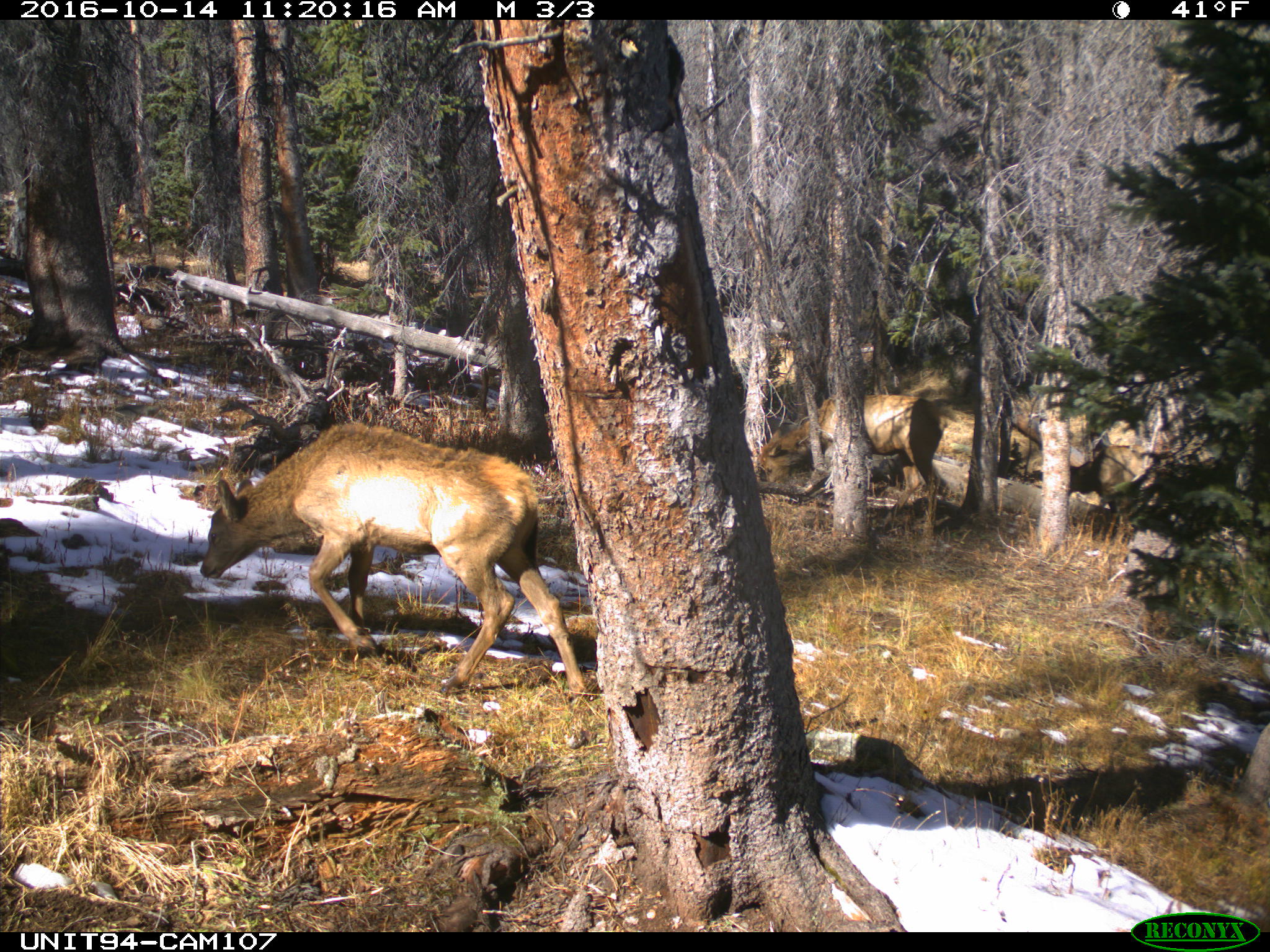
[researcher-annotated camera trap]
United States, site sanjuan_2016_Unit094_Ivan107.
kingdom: Animalia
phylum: Chordata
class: Mammalia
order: Artiodactyla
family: Cervidae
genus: Cervus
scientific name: Cervus elaphus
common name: red deer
Cervus elaphus (red deer).